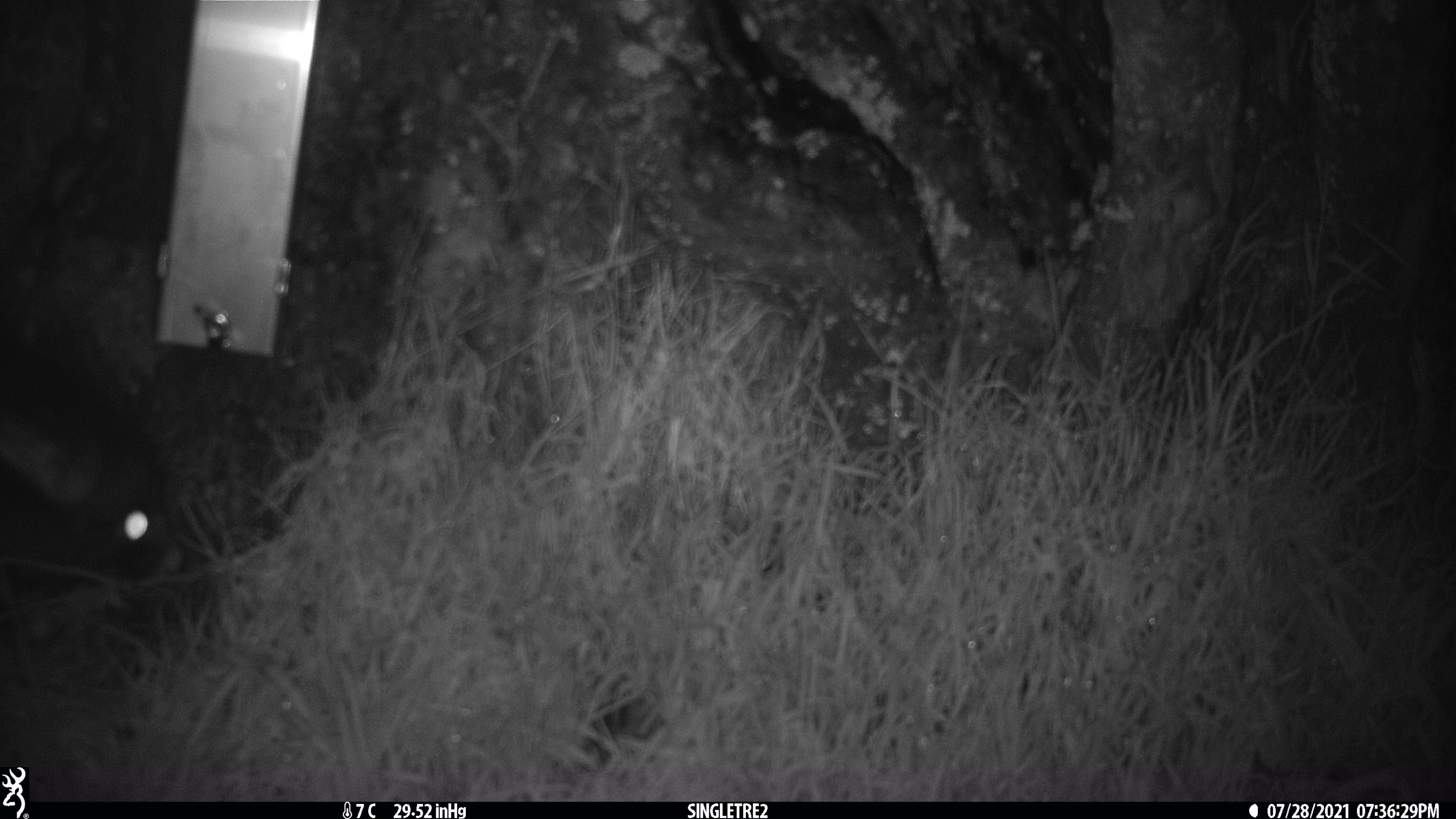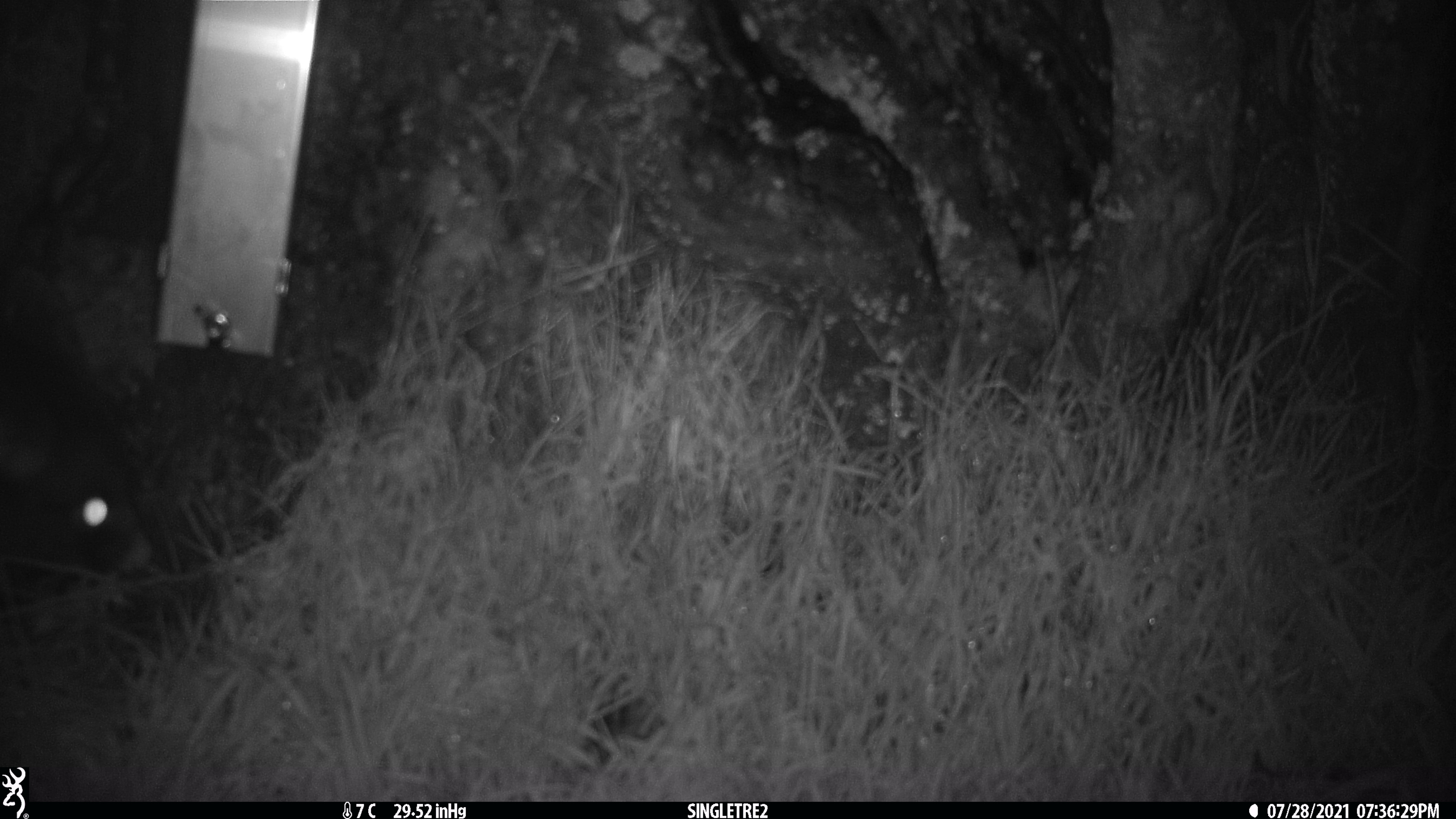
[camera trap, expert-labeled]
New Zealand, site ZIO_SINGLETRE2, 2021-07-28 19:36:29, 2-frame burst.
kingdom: Animalia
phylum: Chordata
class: Mammalia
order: Diprotodontia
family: Phalangeridae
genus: Trichosurus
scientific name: Trichosurus vulpecula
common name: common brushtail possum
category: possum